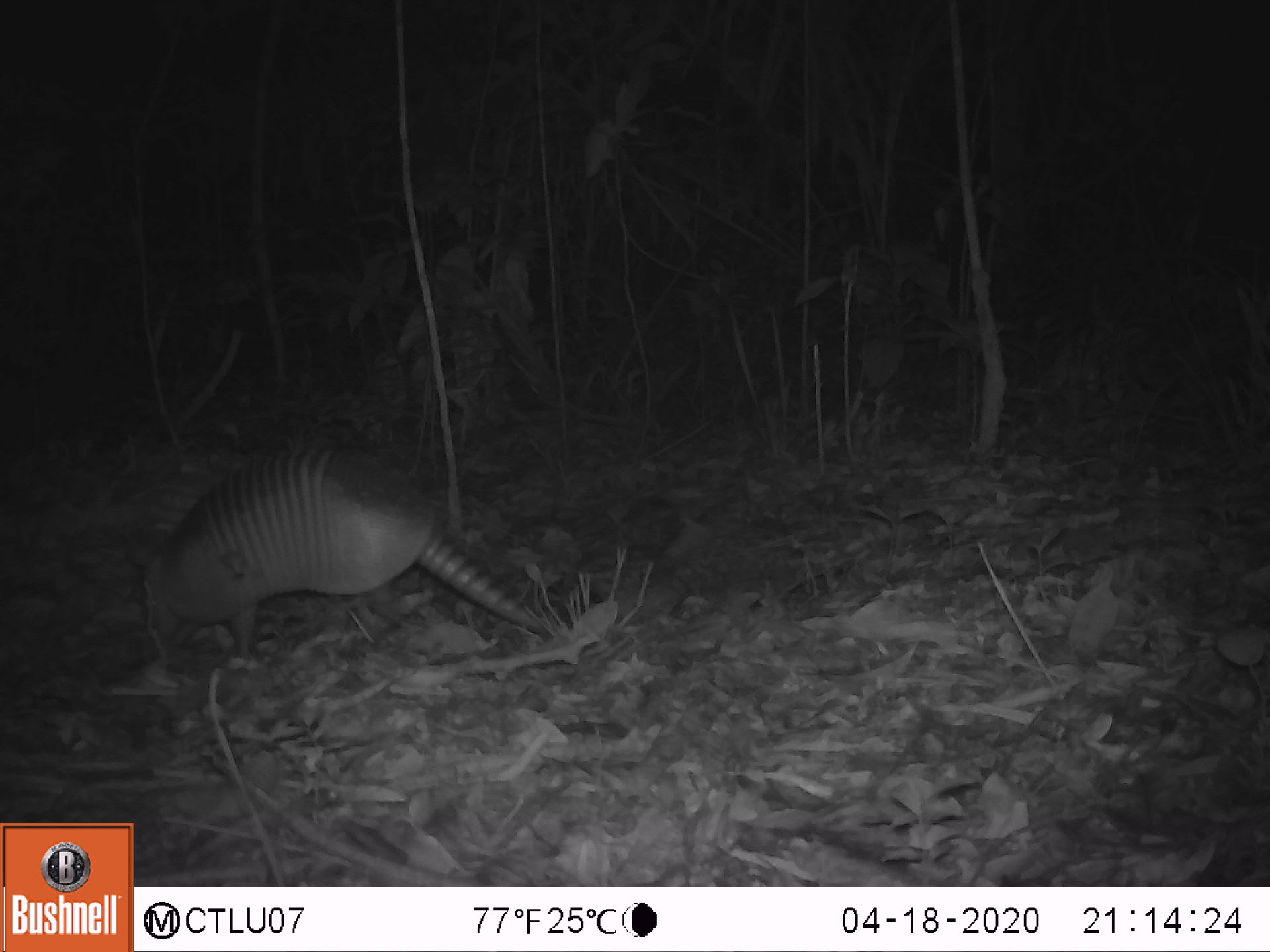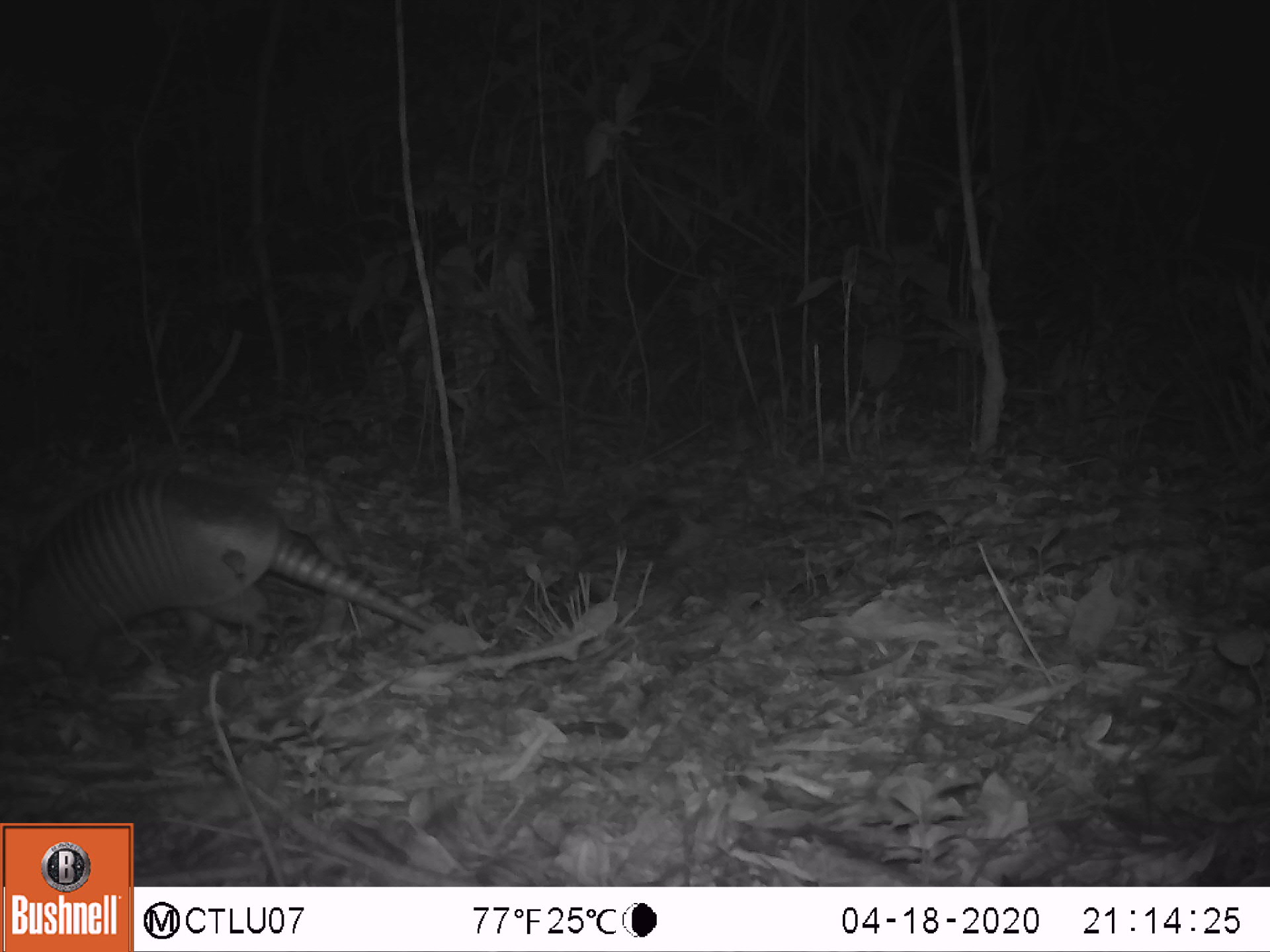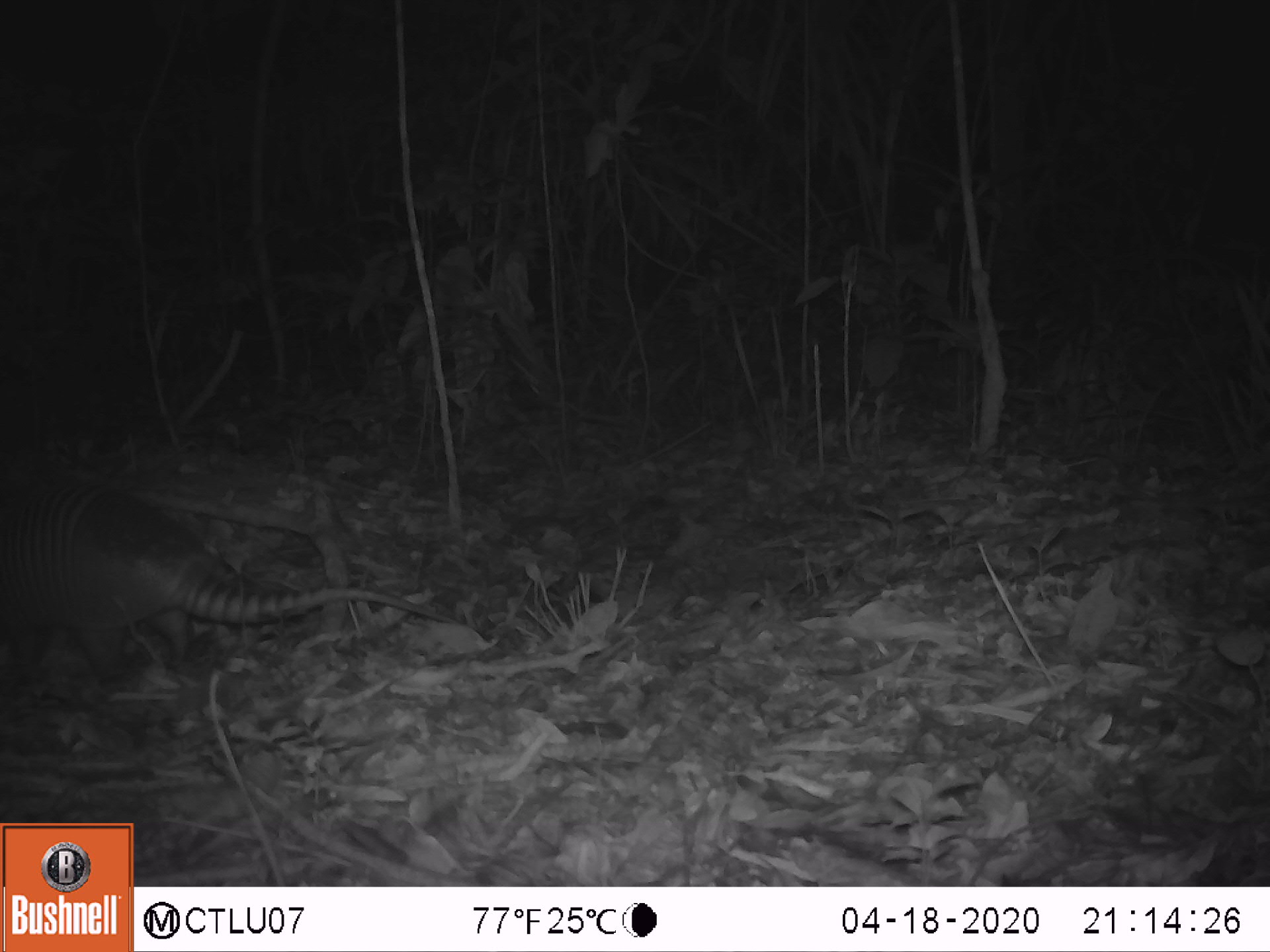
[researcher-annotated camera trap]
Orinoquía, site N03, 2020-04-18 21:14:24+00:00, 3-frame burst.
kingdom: Animalia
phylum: Chordata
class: Mammalia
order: Cingulata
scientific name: Cingulata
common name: armadillo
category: unknown armadillo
Unknown armadillo (armadillo) (Cingulata).